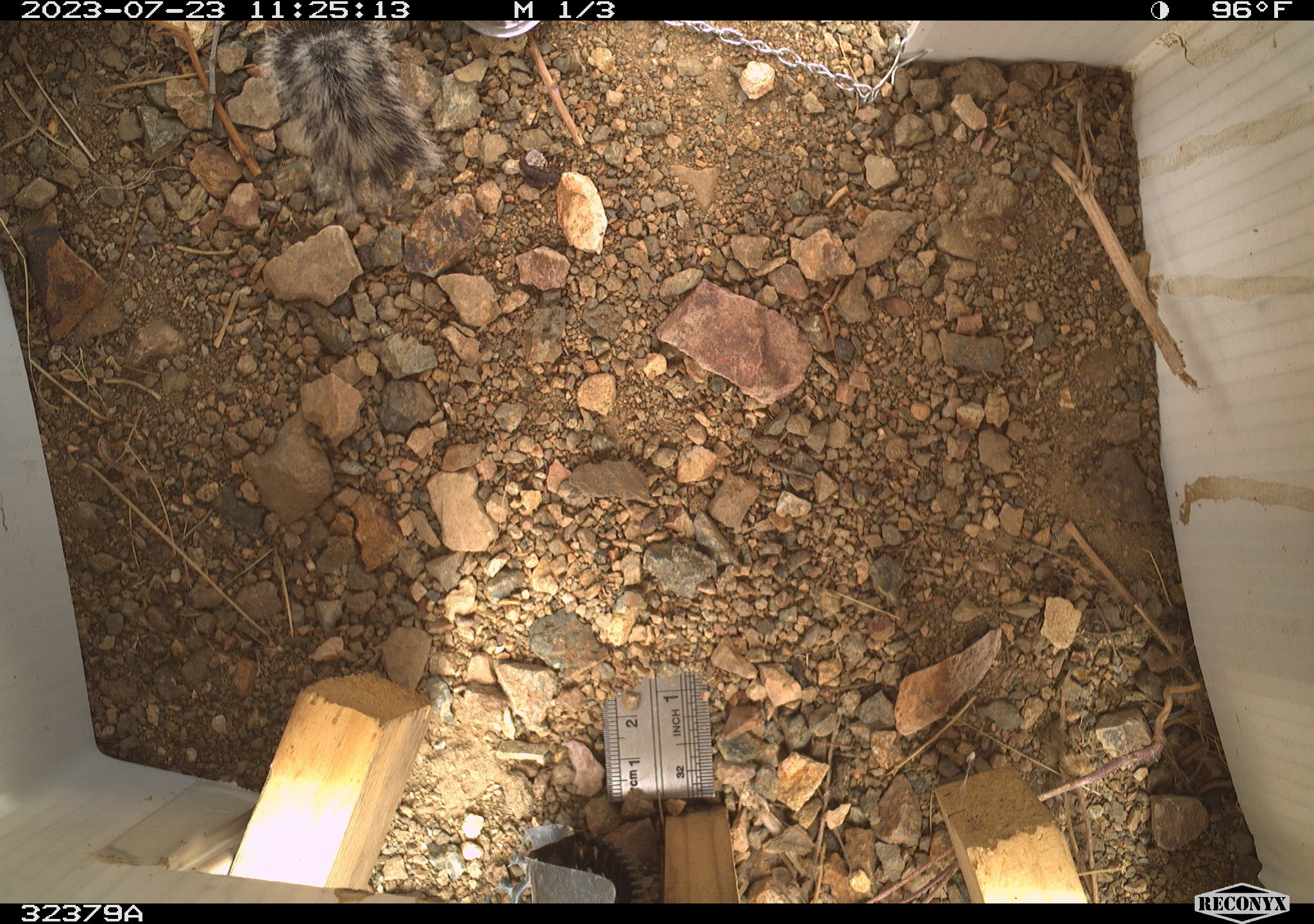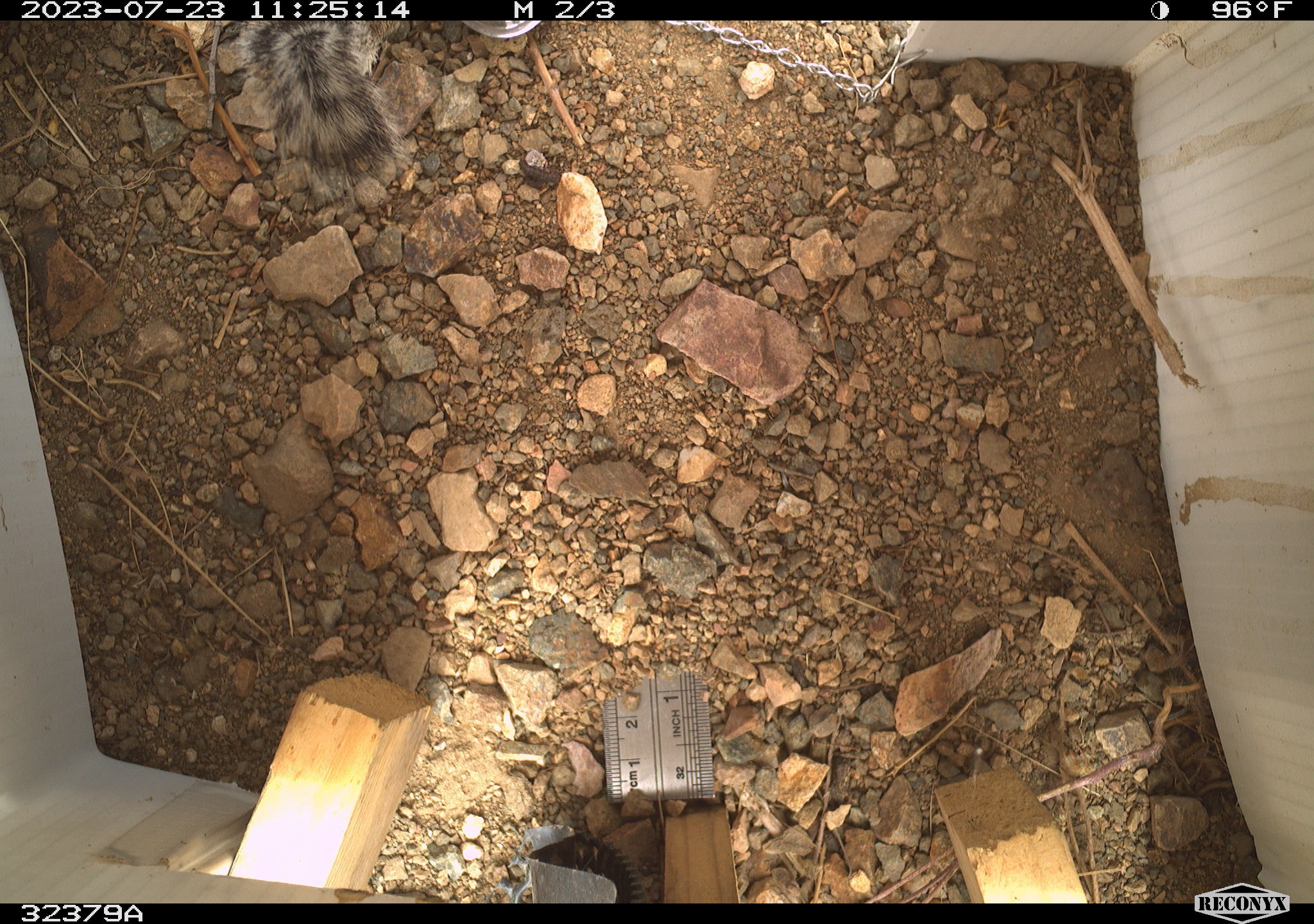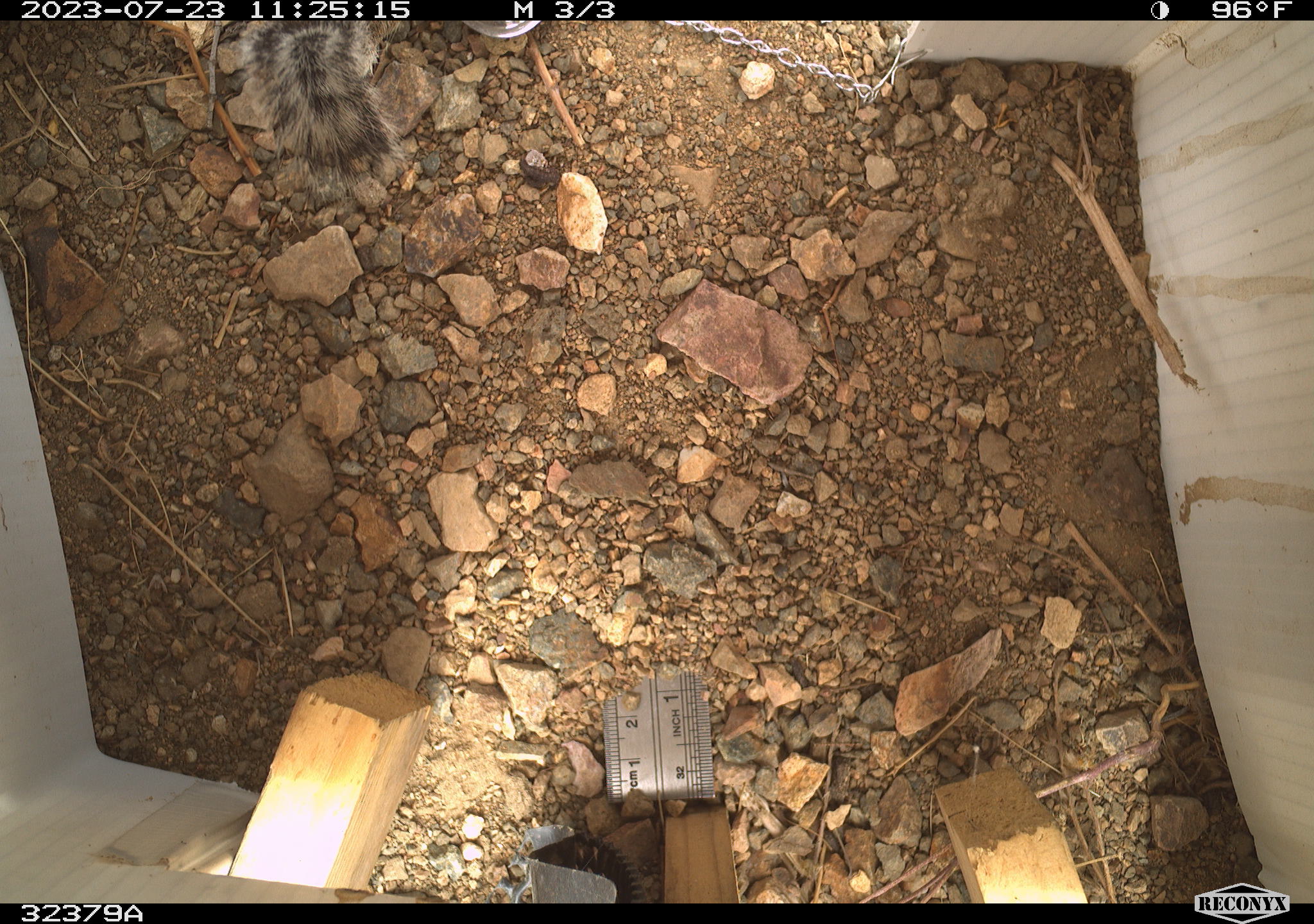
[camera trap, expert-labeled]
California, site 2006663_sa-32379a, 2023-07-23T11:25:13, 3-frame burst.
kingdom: Animalia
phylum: Chordata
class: Mammalia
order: Rodentia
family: Sciuridae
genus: Ammospermophilus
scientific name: Ammospermophilus leucurus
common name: white-tailed antelope squirrel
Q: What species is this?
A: White-tailed antelope squirrel (Ammospermophilus leucurus).